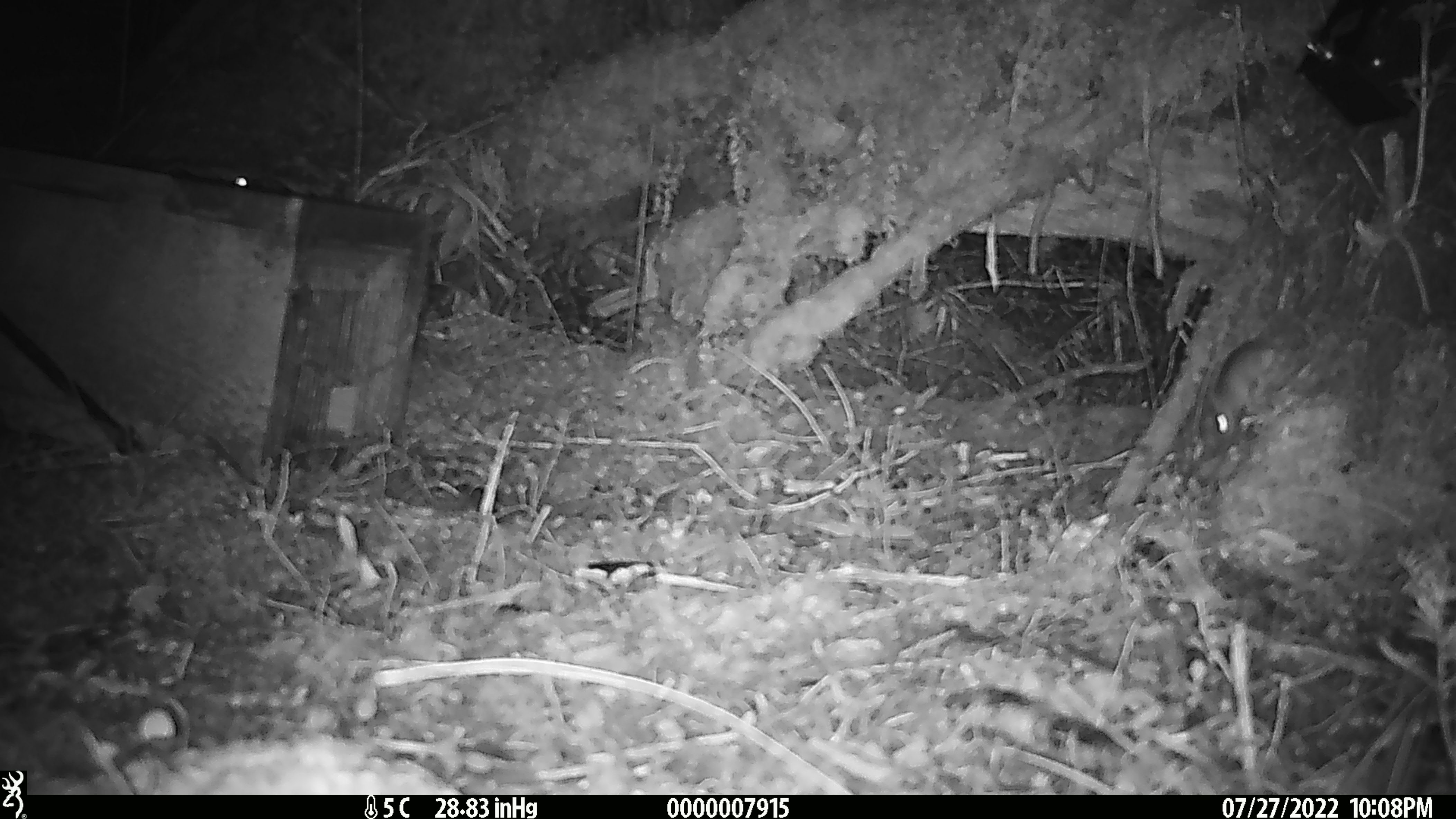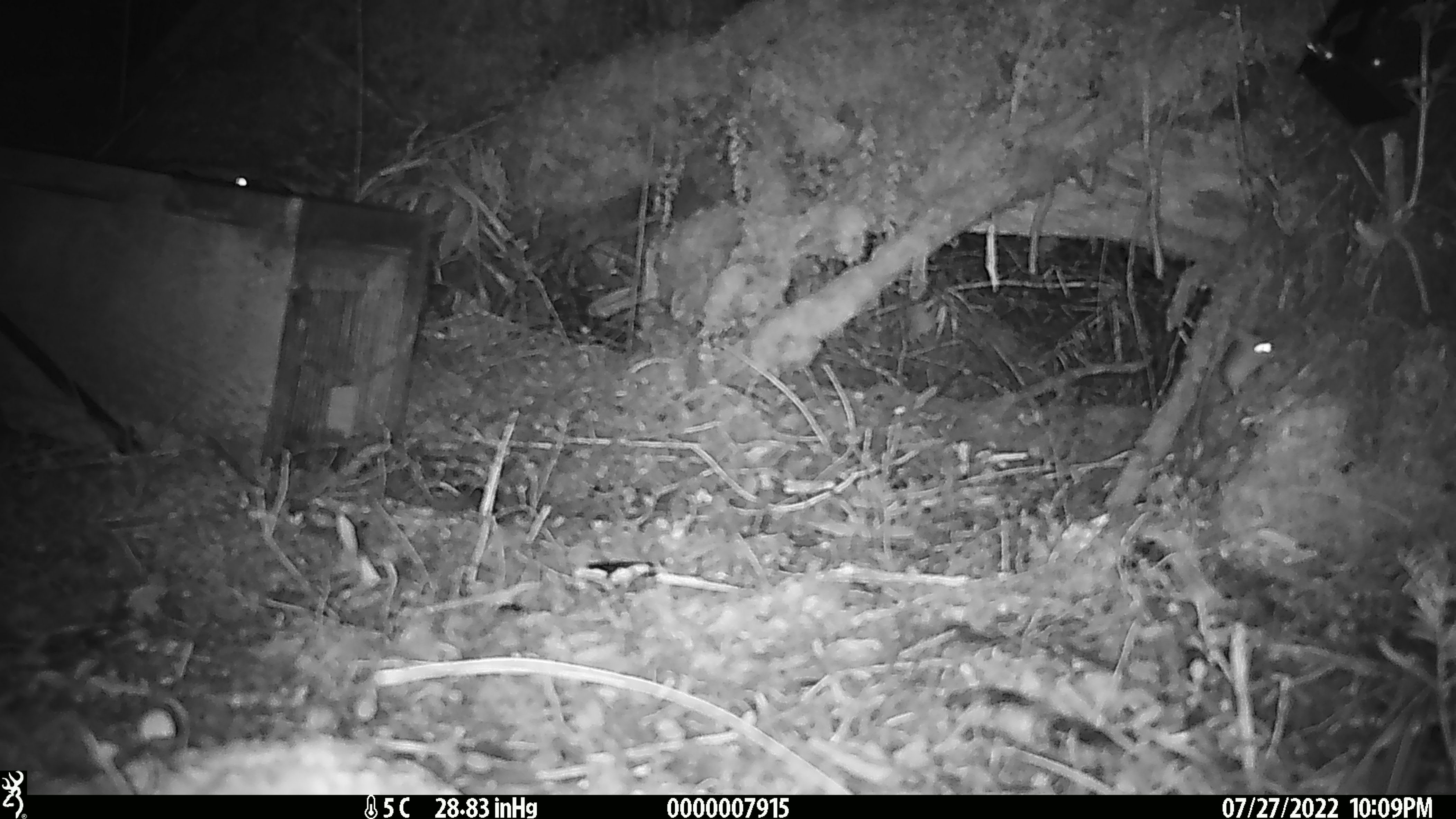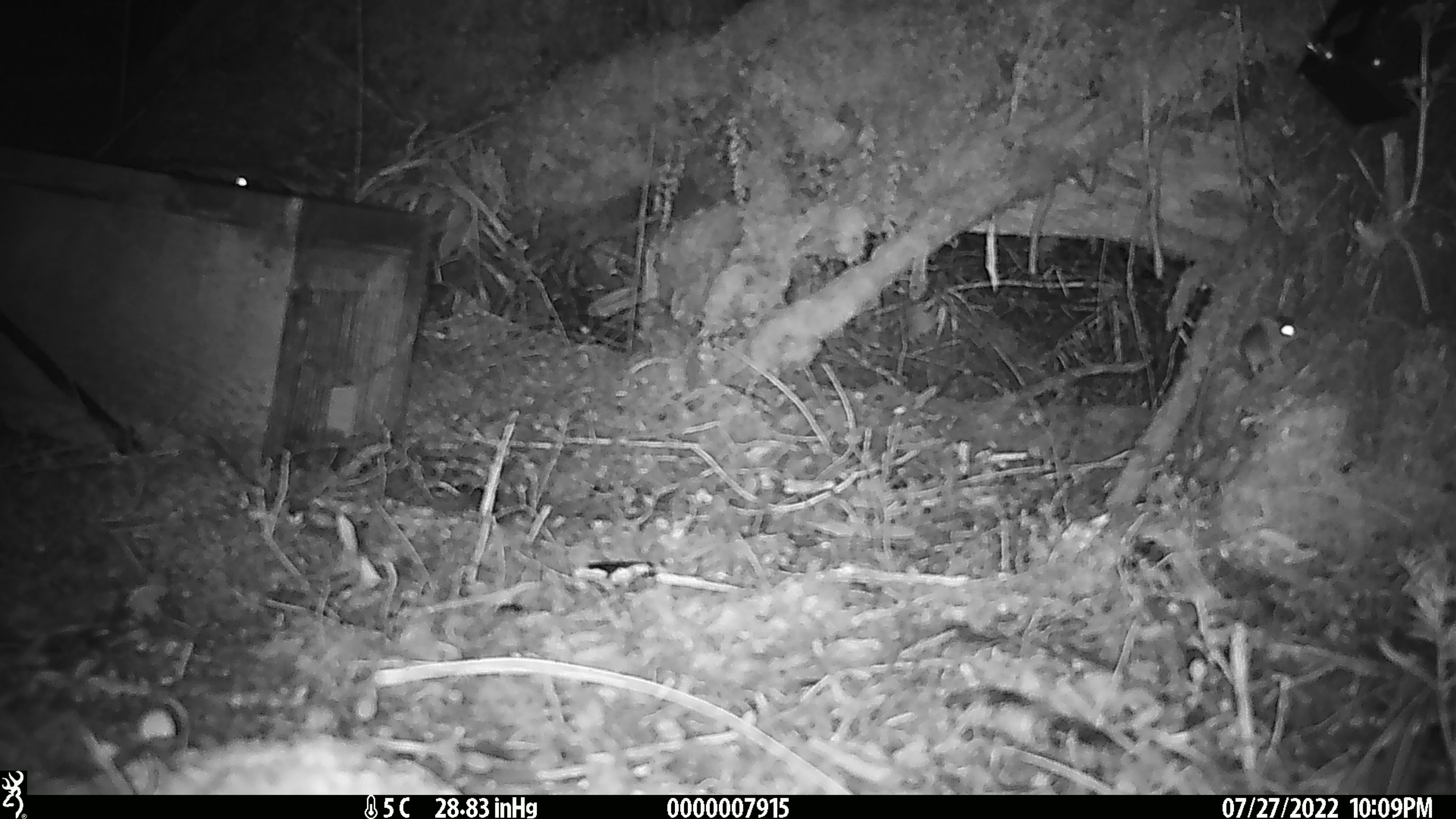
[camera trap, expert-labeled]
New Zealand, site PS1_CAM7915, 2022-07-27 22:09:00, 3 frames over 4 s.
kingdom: Animalia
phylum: Chordata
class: Mammalia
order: Rodentia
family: Muridae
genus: Mus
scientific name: Mus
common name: mouse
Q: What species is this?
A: Mouse (Mus).